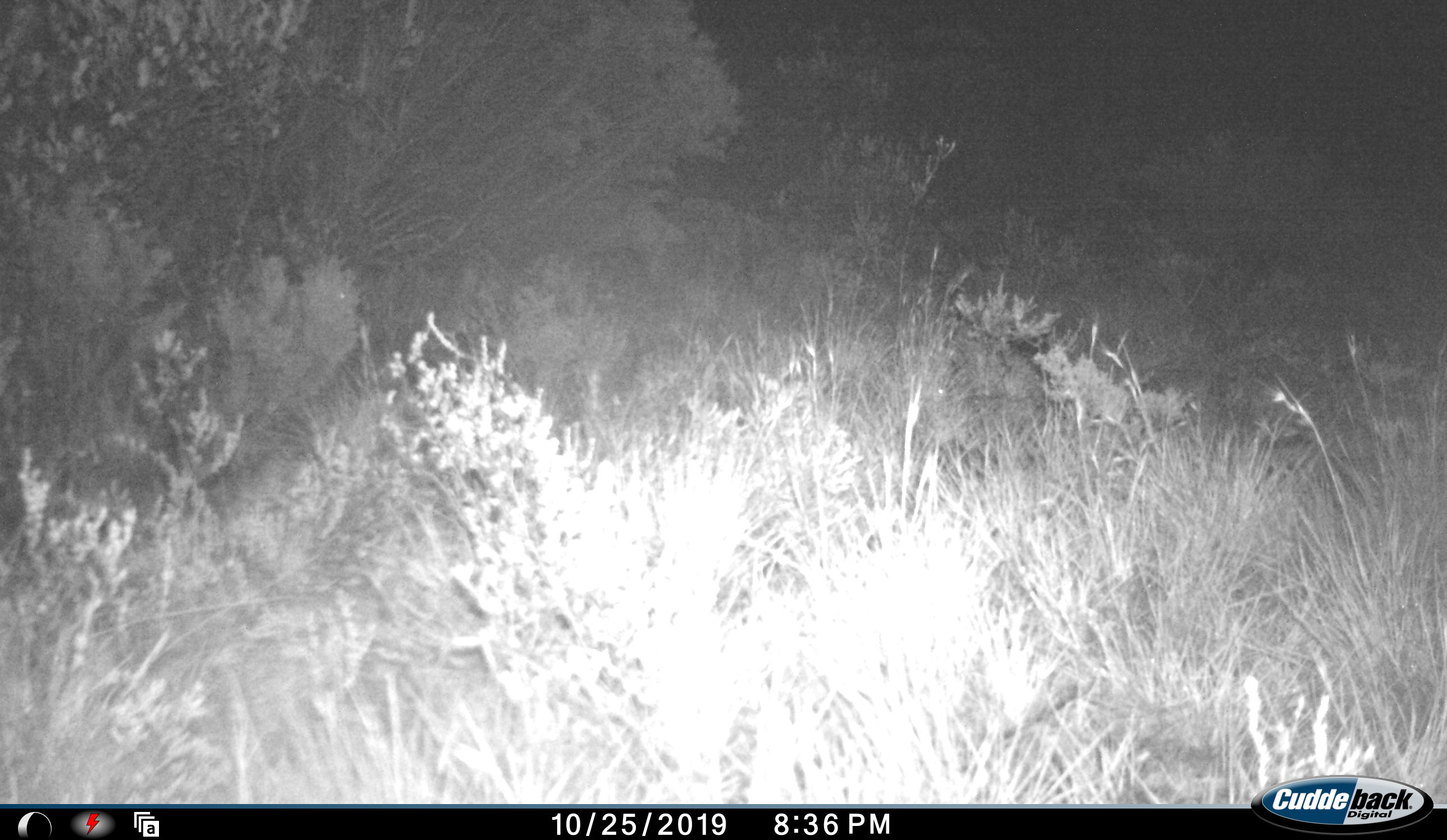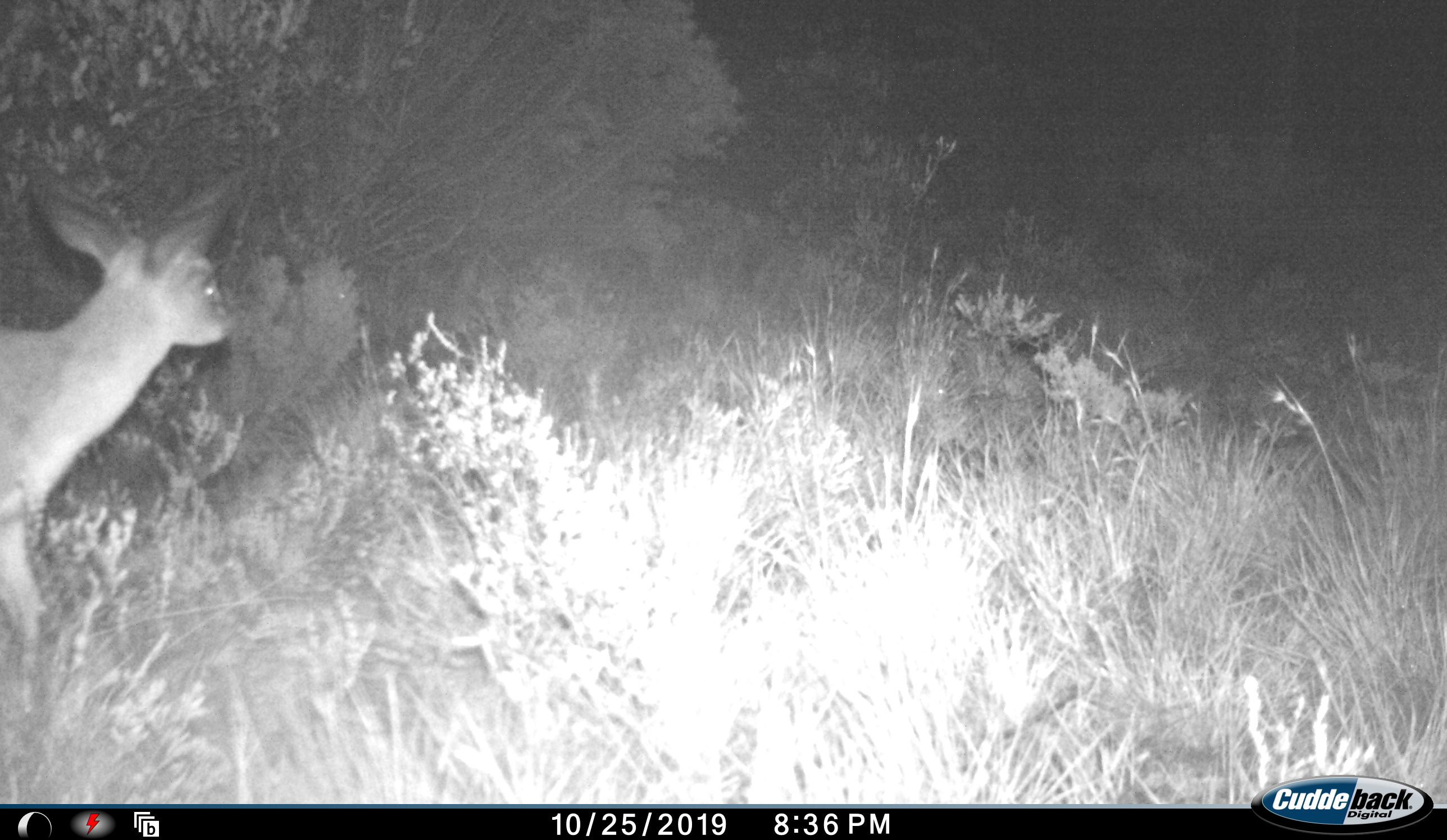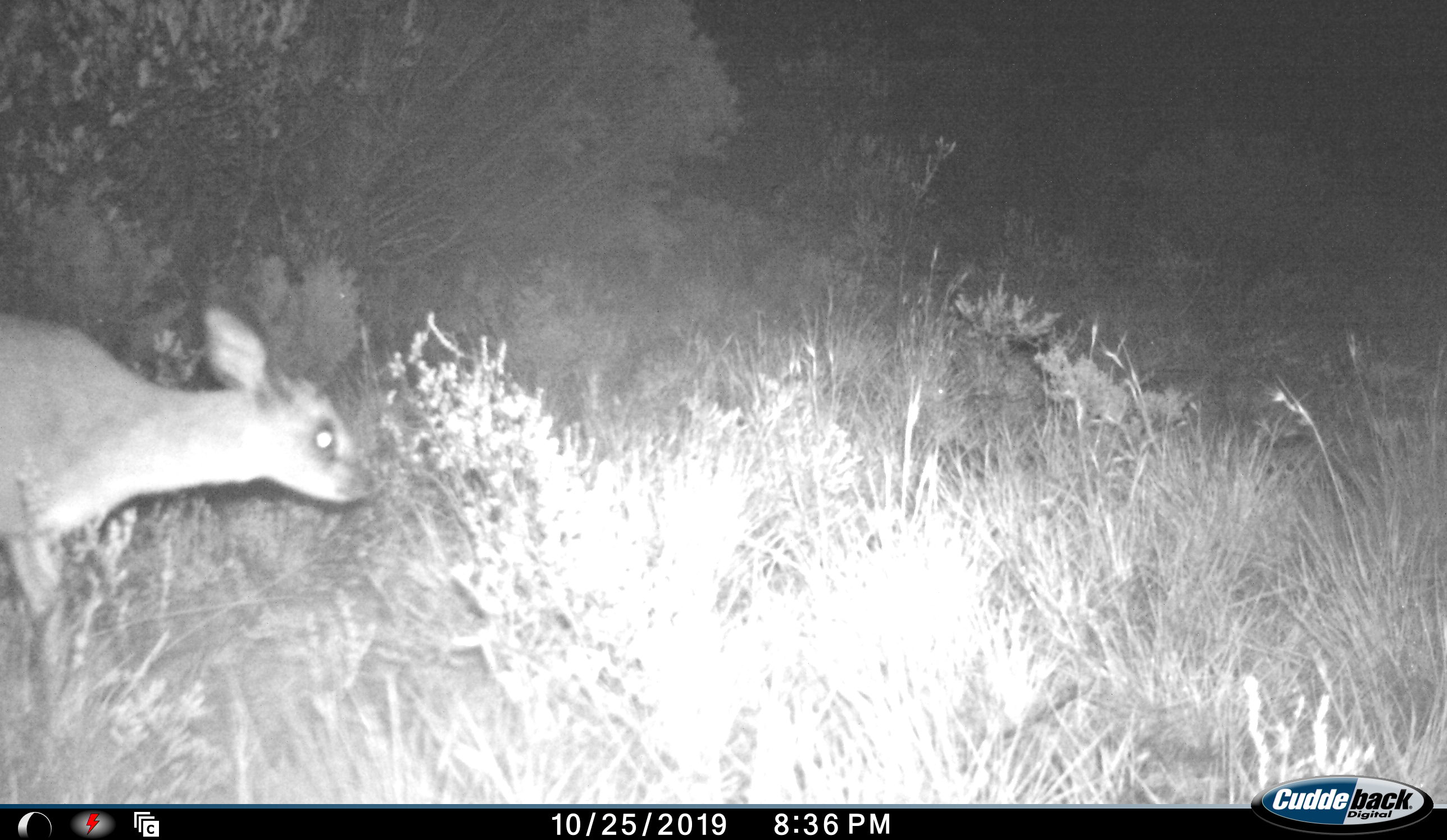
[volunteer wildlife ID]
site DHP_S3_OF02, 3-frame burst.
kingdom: Animalia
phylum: Chordata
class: Mammalia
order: Artiodactyla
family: Bovidae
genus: Raphicerus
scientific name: Raphicerus campestris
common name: steenbok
Steenbok (Raphicerus campestris), count 1. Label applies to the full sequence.